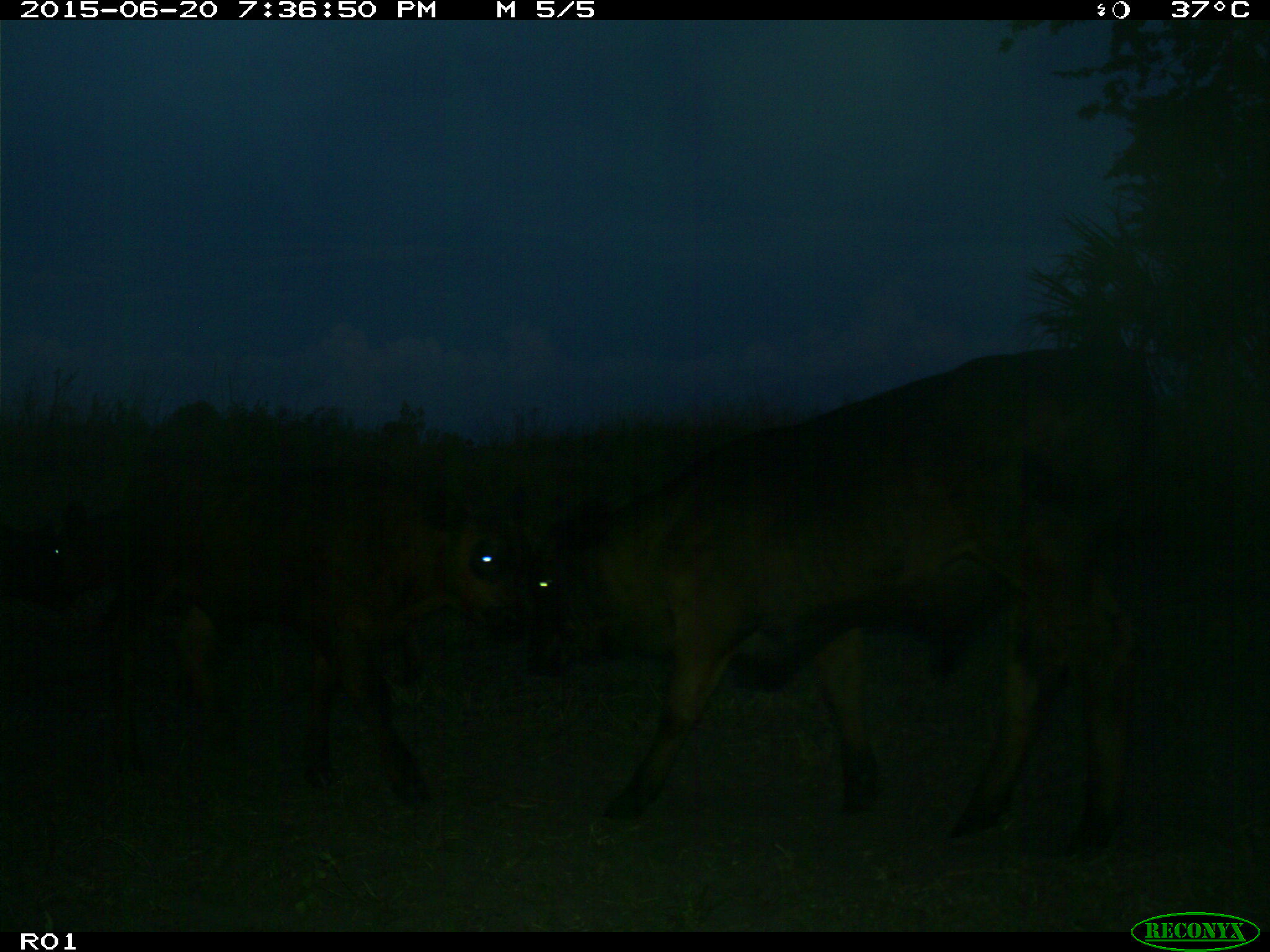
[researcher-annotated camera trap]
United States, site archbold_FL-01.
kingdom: Animalia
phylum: Chordata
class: Mammalia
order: Artiodactyla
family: Bovidae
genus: Bos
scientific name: Bos taurus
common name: domestic cow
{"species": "Bos taurus (domestic cow)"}